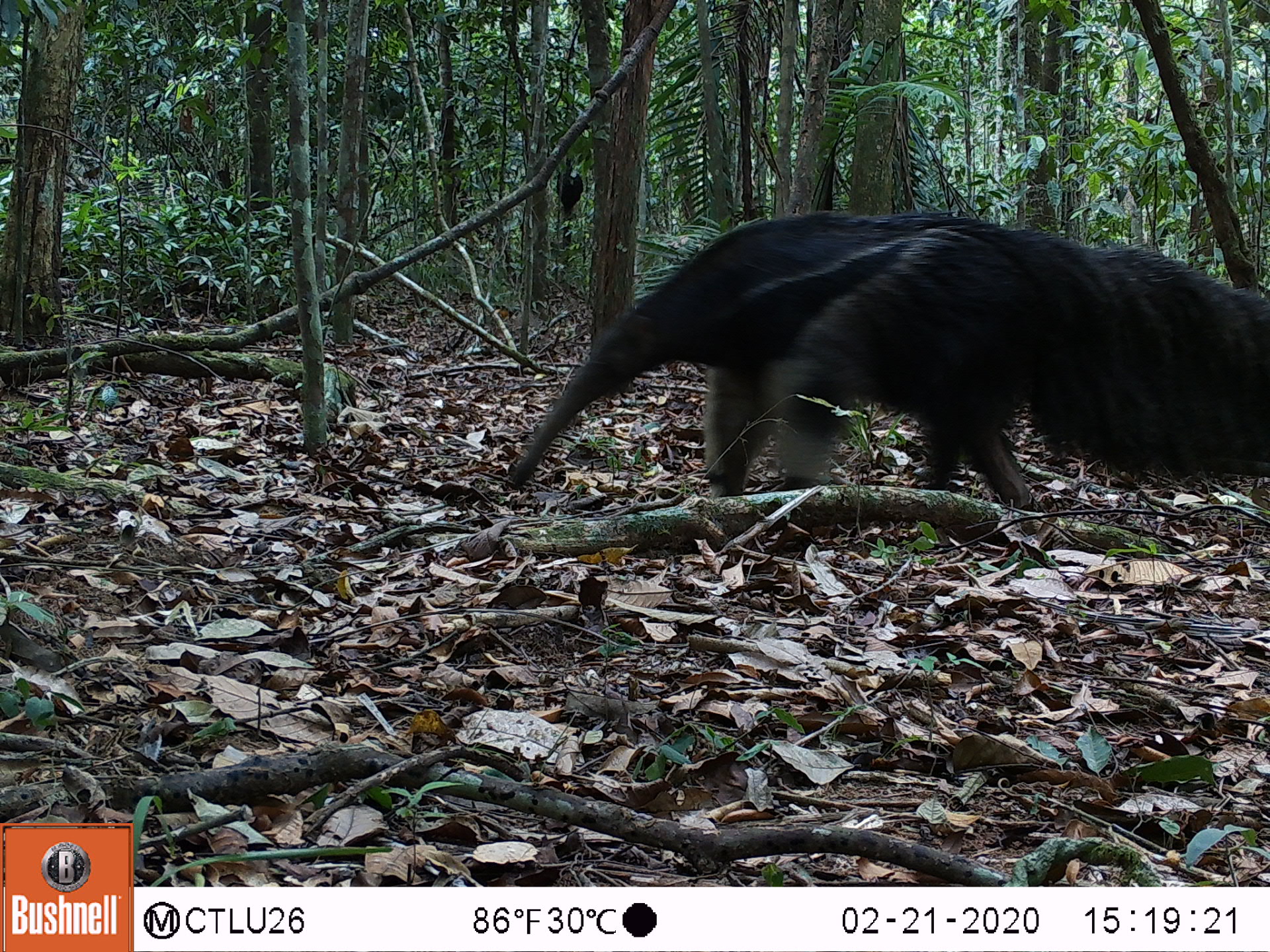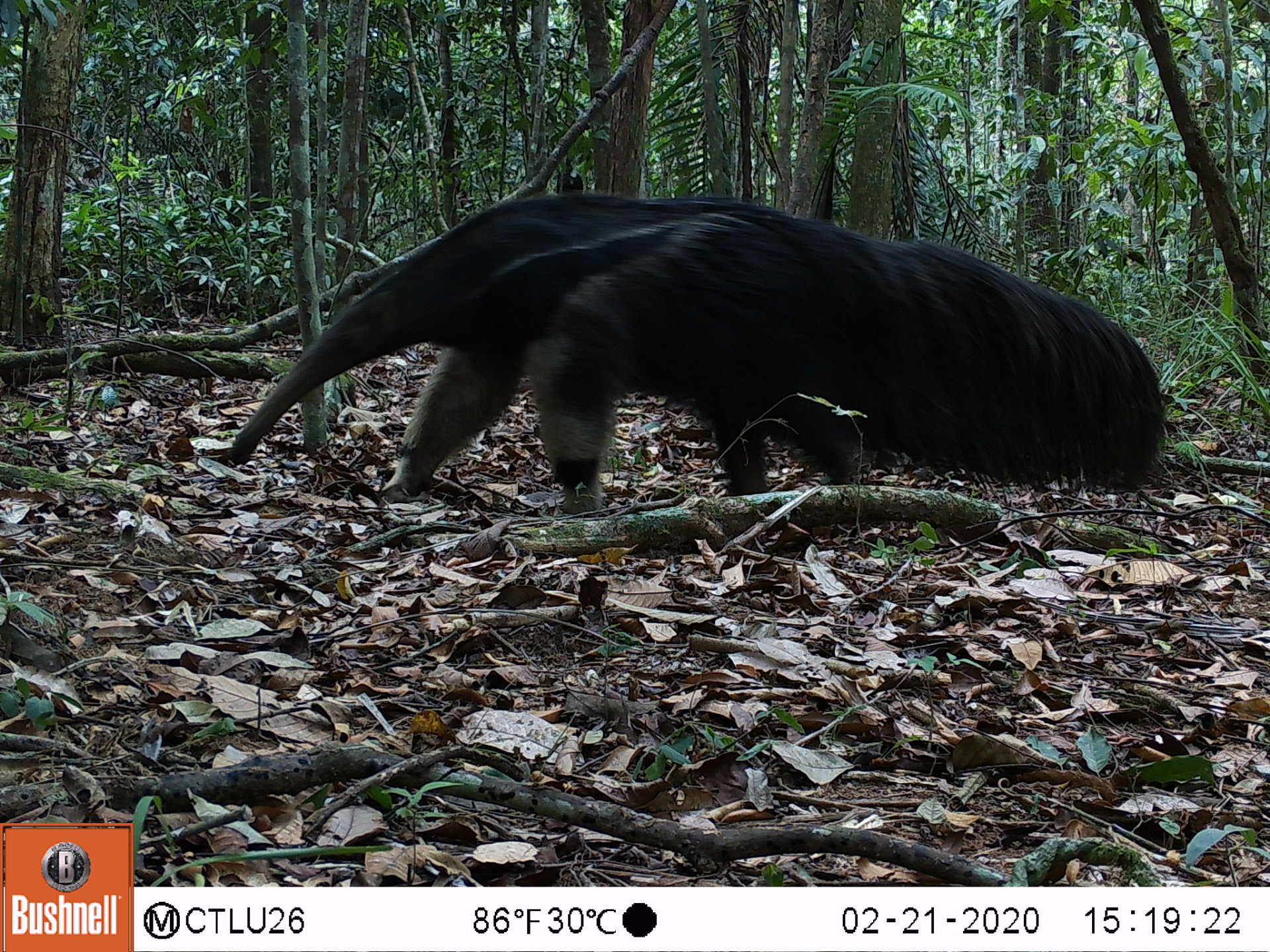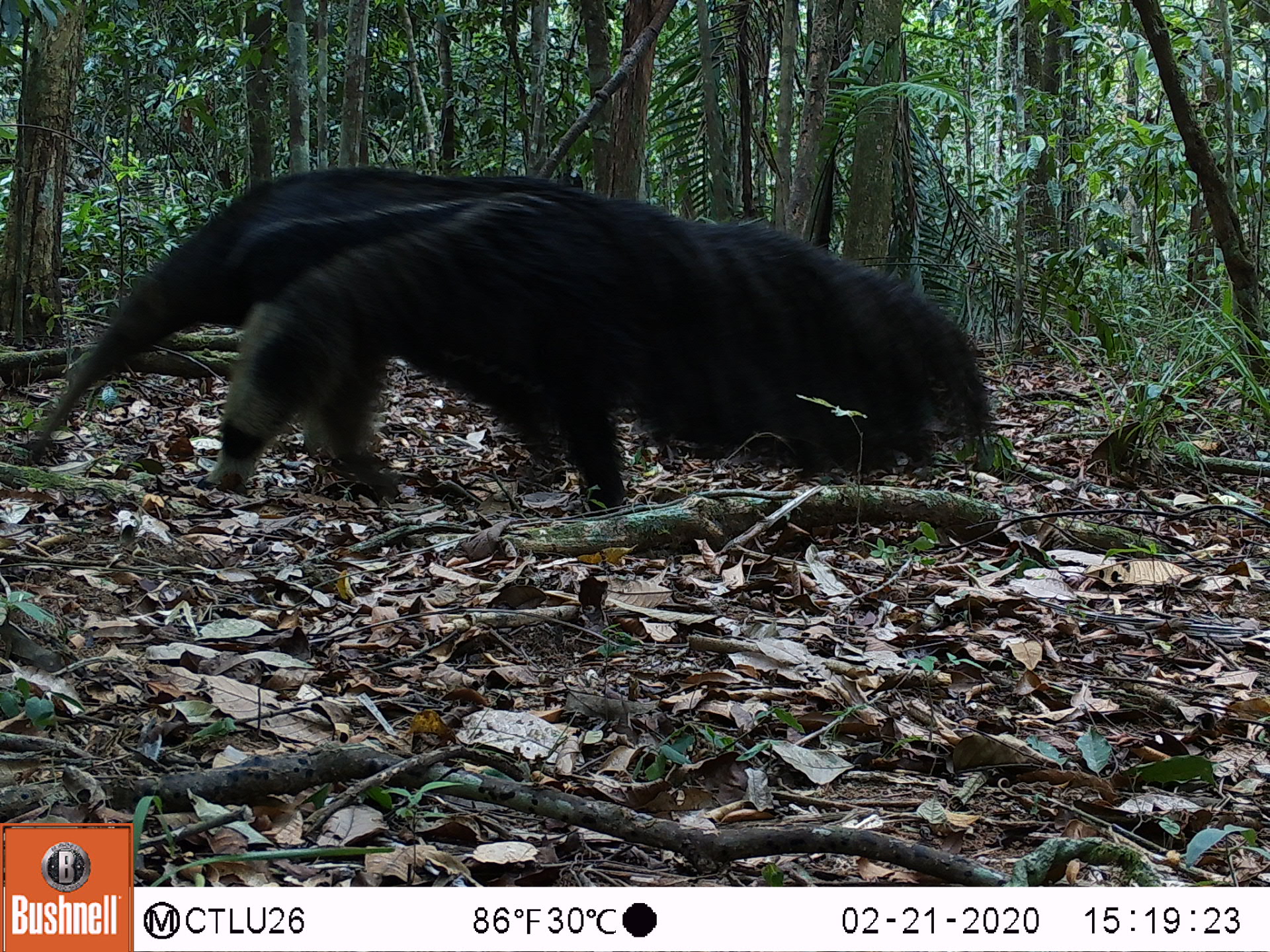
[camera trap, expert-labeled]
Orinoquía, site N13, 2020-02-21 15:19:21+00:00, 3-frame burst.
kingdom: Animalia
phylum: Chordata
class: Mammalia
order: Pilosa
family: Myrmecophagidae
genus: Myrmecophaga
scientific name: Myrmecophaga tridactyla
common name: giant anteater